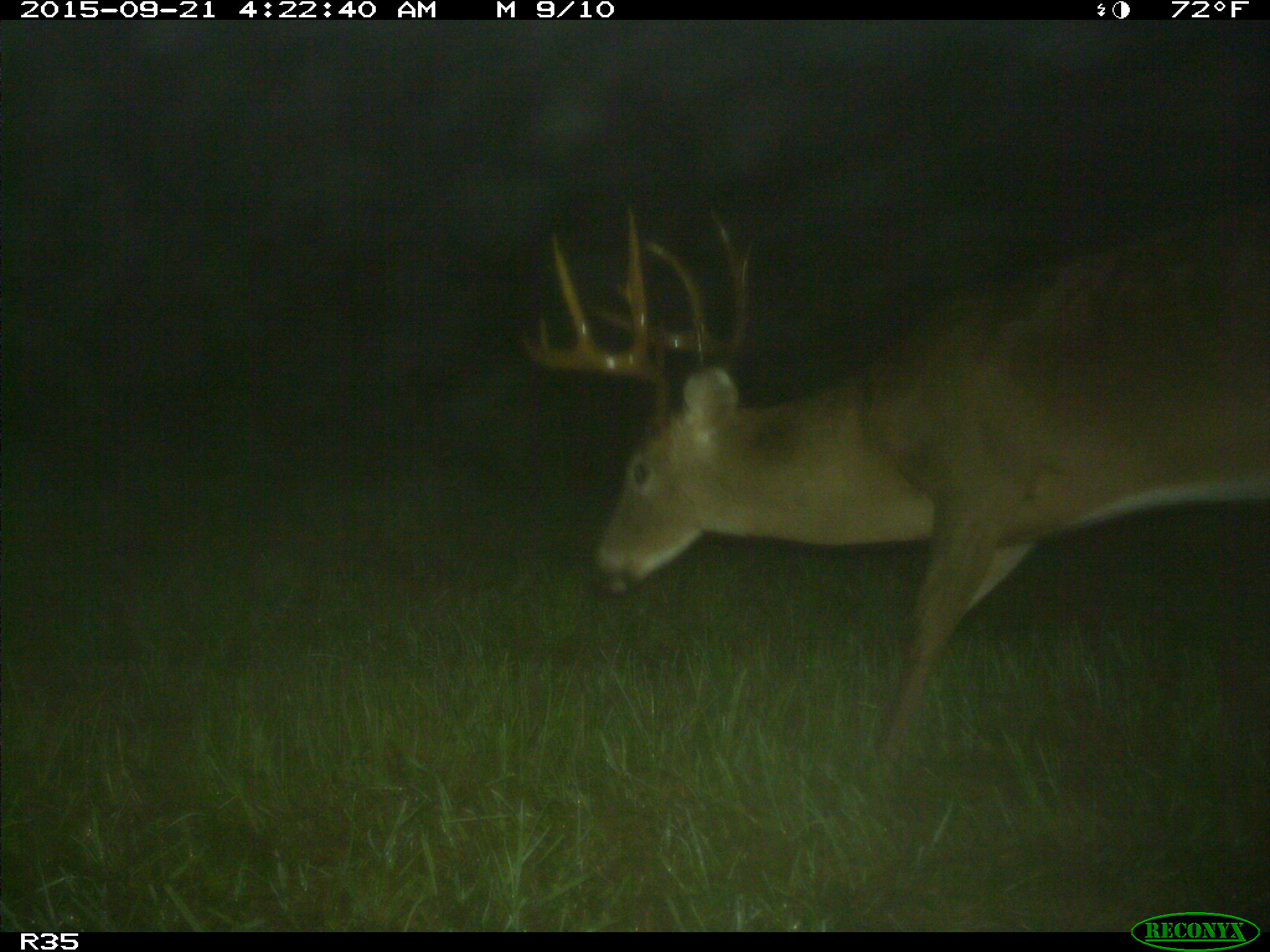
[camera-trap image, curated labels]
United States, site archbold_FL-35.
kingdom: Animalia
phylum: Chordata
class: Mammalia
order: Artiodactyla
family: Cervidae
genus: Odocoileus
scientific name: Odocoileus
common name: deer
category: unidentified deer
Unidentified deer (deer) (Odocoileus).